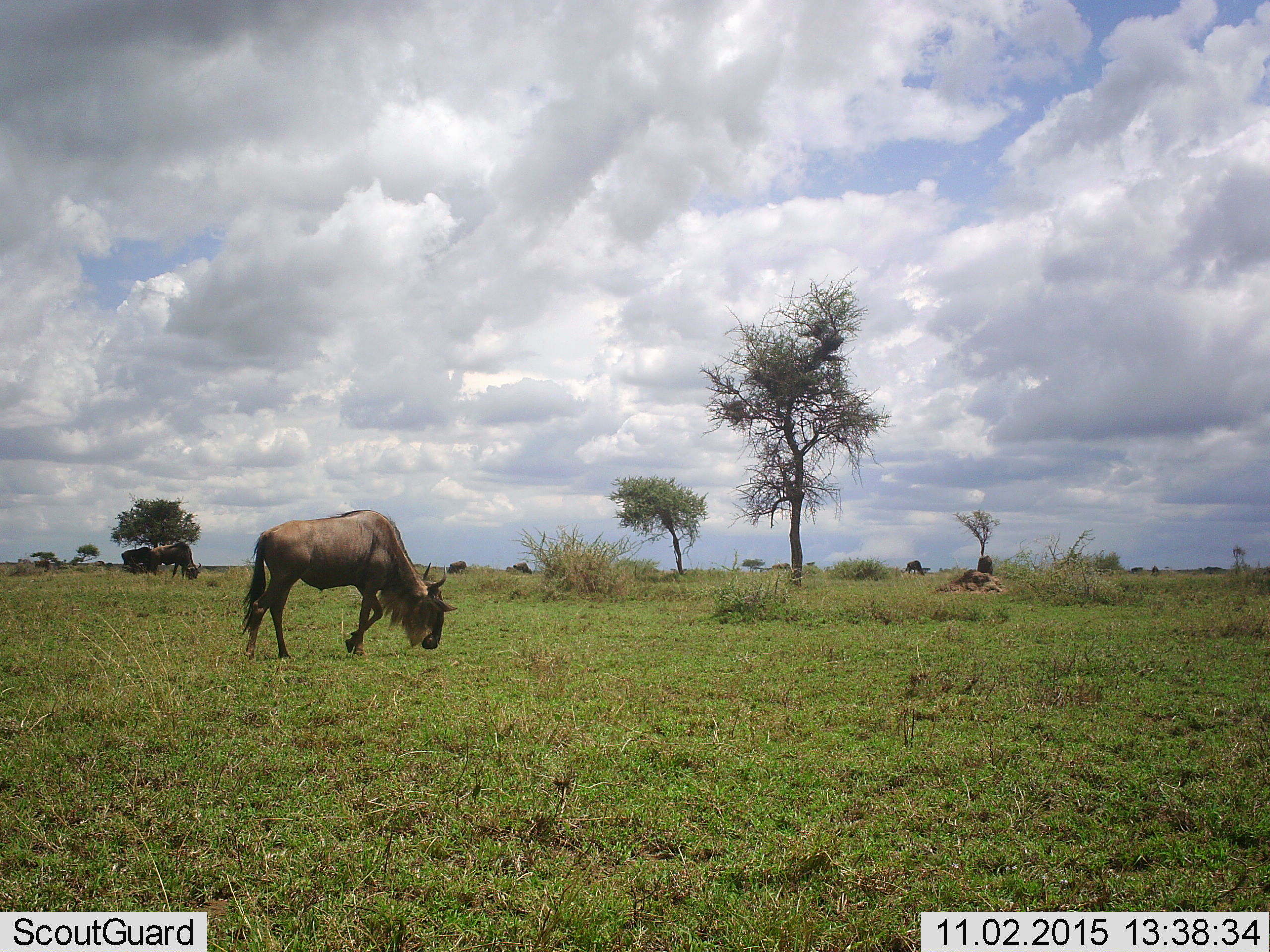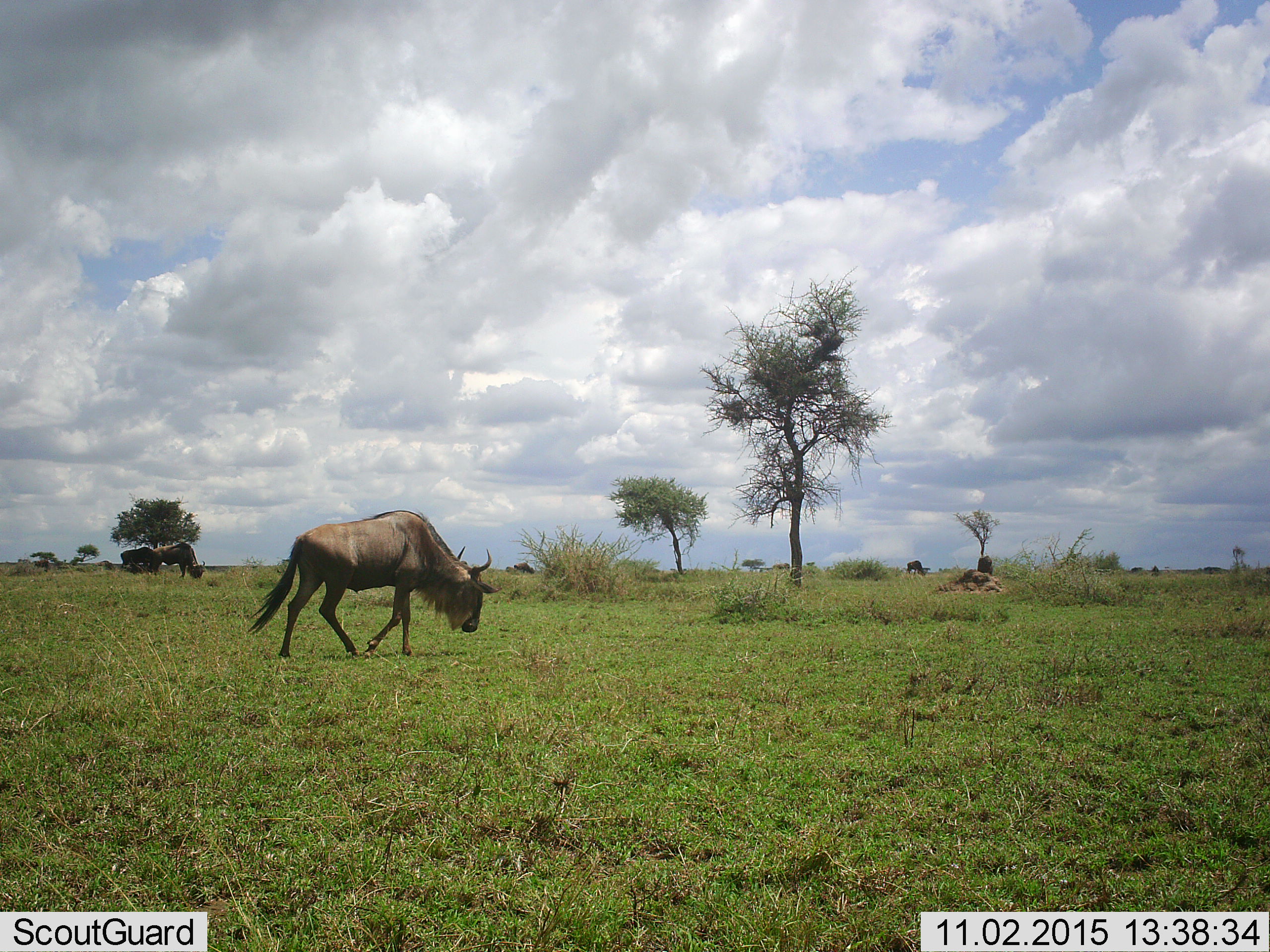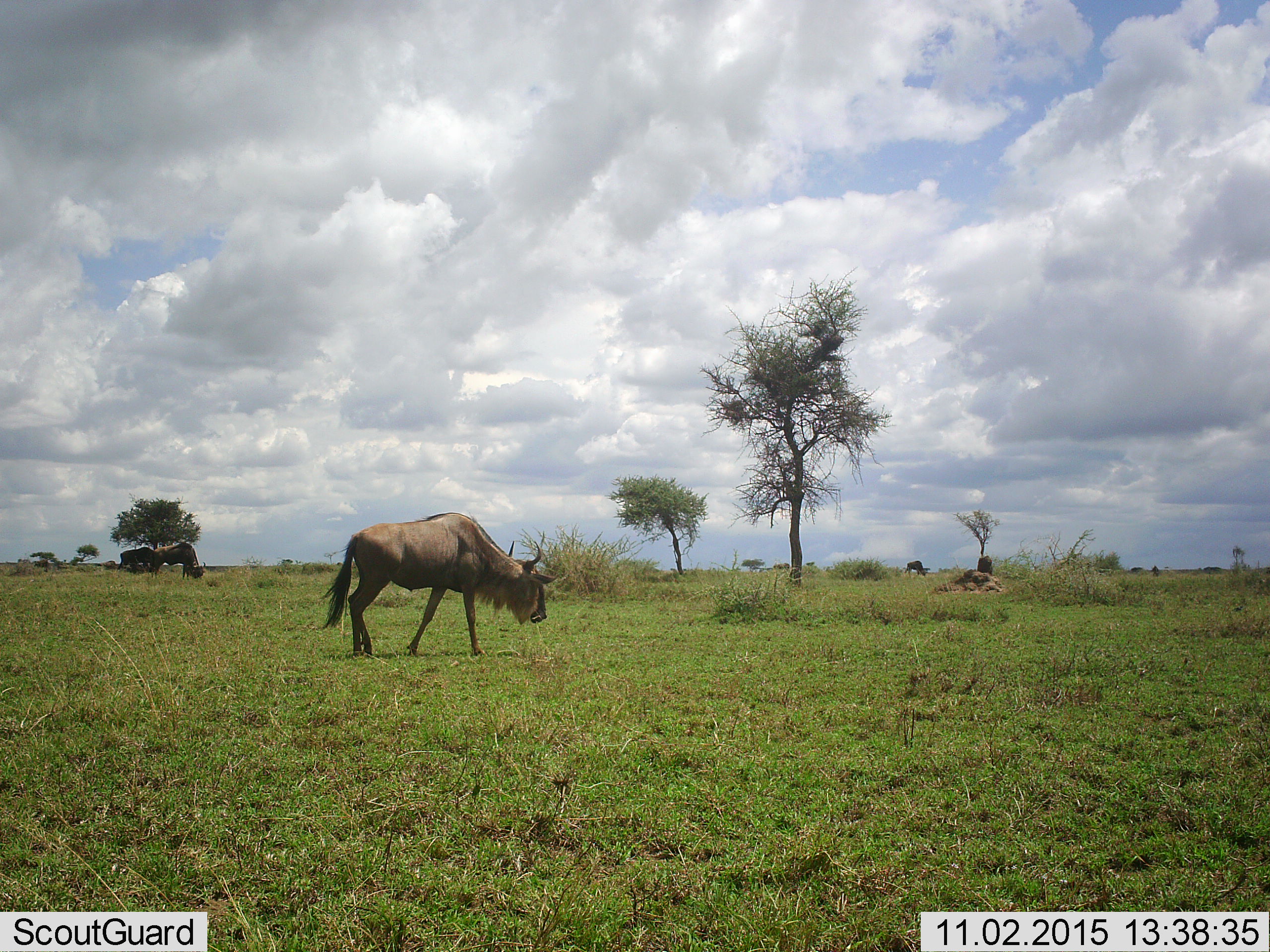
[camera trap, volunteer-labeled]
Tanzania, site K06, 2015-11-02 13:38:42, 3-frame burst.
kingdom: Animalia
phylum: Chordata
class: Mammalia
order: Artiodactyla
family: Bovidae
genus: Connochaetes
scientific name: Connochaetes taurinus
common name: blue wildebeest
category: wildebeest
Wildebeest (blue wildebeest) (Connochaetes taurinus), count 7. Behavior (volunteer vote fractions): standing 12%, resting 0%, moving 88%, interacting 0%. Young present (vote fraction): 0%. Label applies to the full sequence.